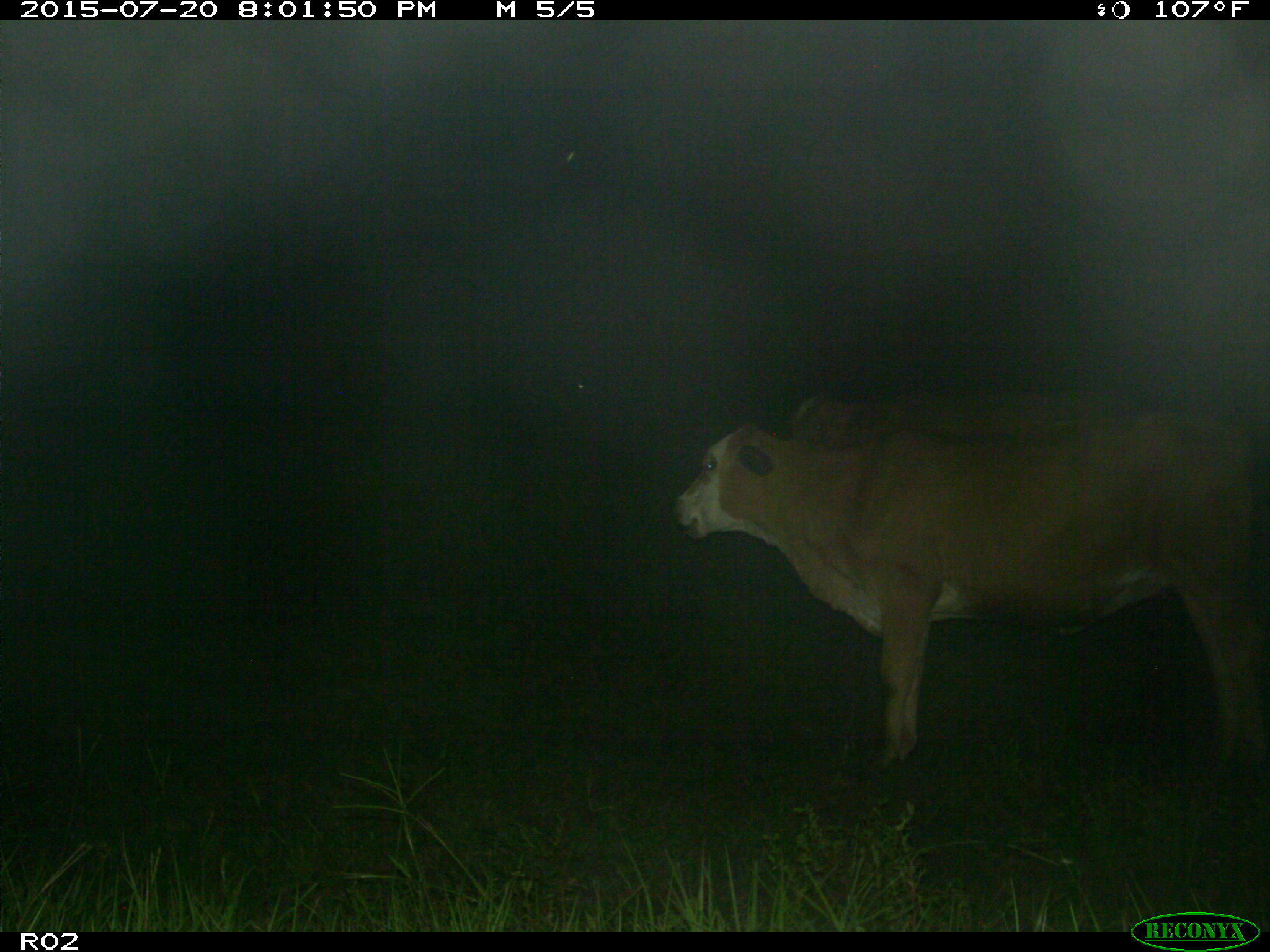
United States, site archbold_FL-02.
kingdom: Animalia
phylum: Chordata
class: Mammalia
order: Artiodactyla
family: Bovidae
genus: Bos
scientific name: Bos taurus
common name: domestic cow